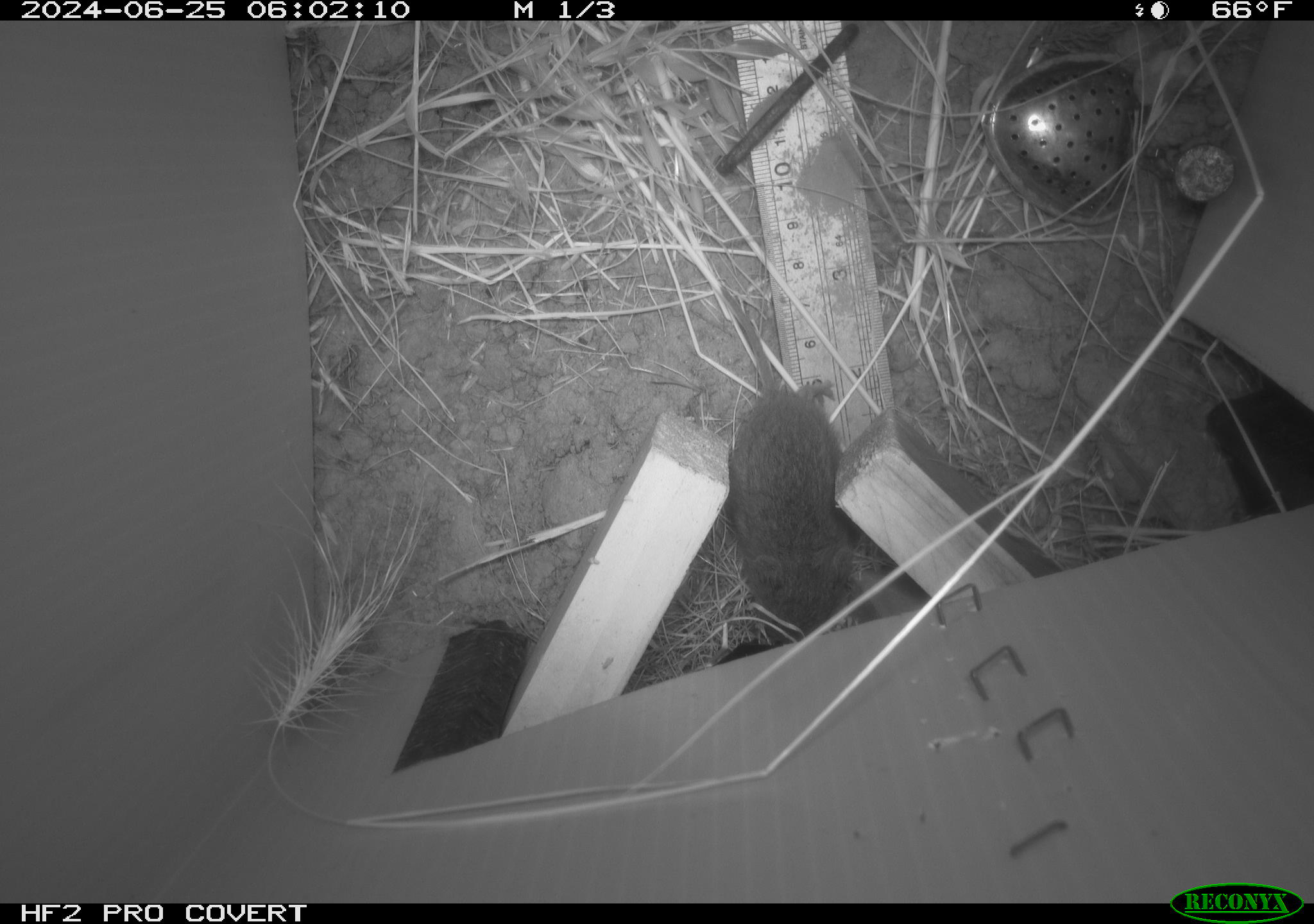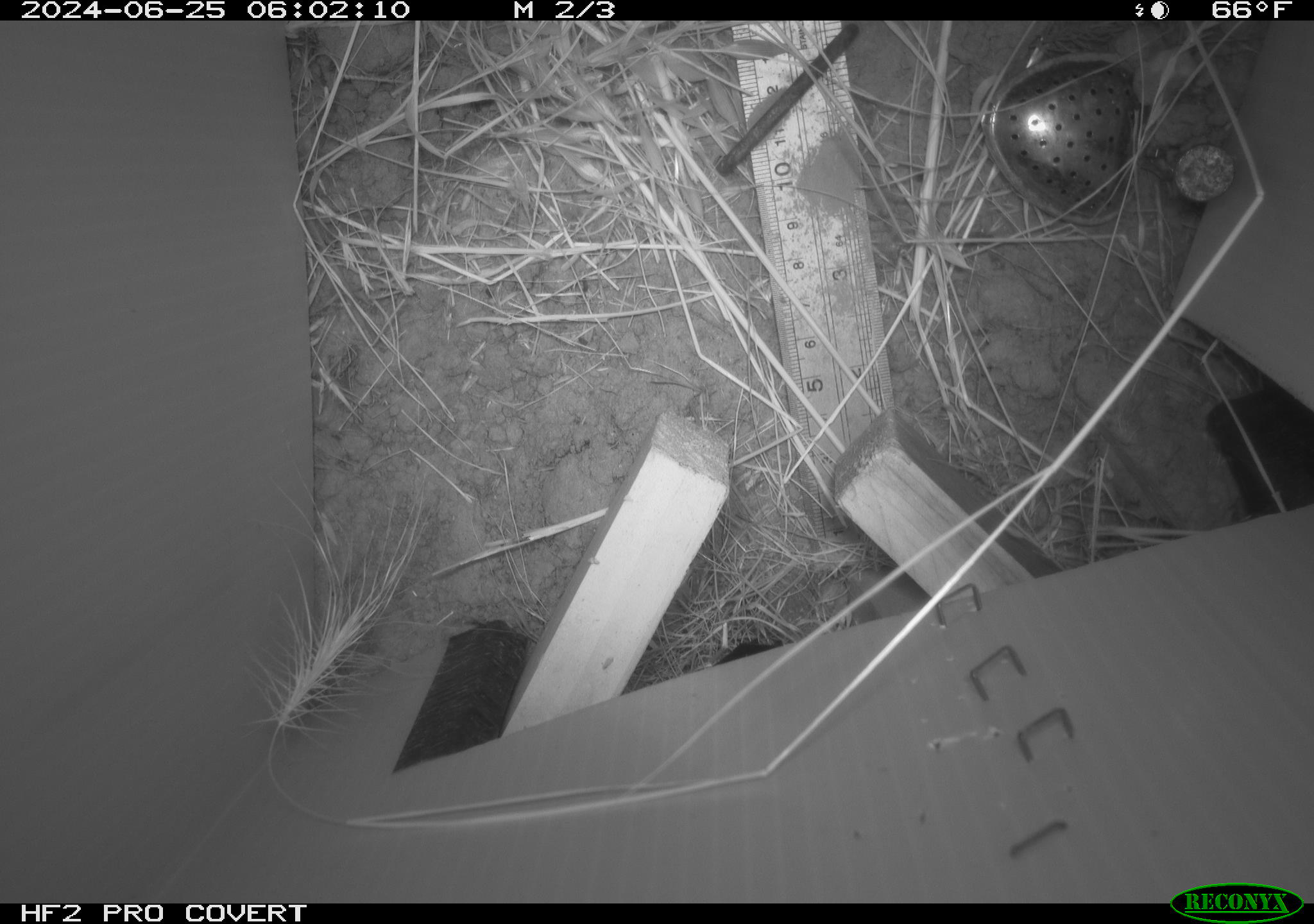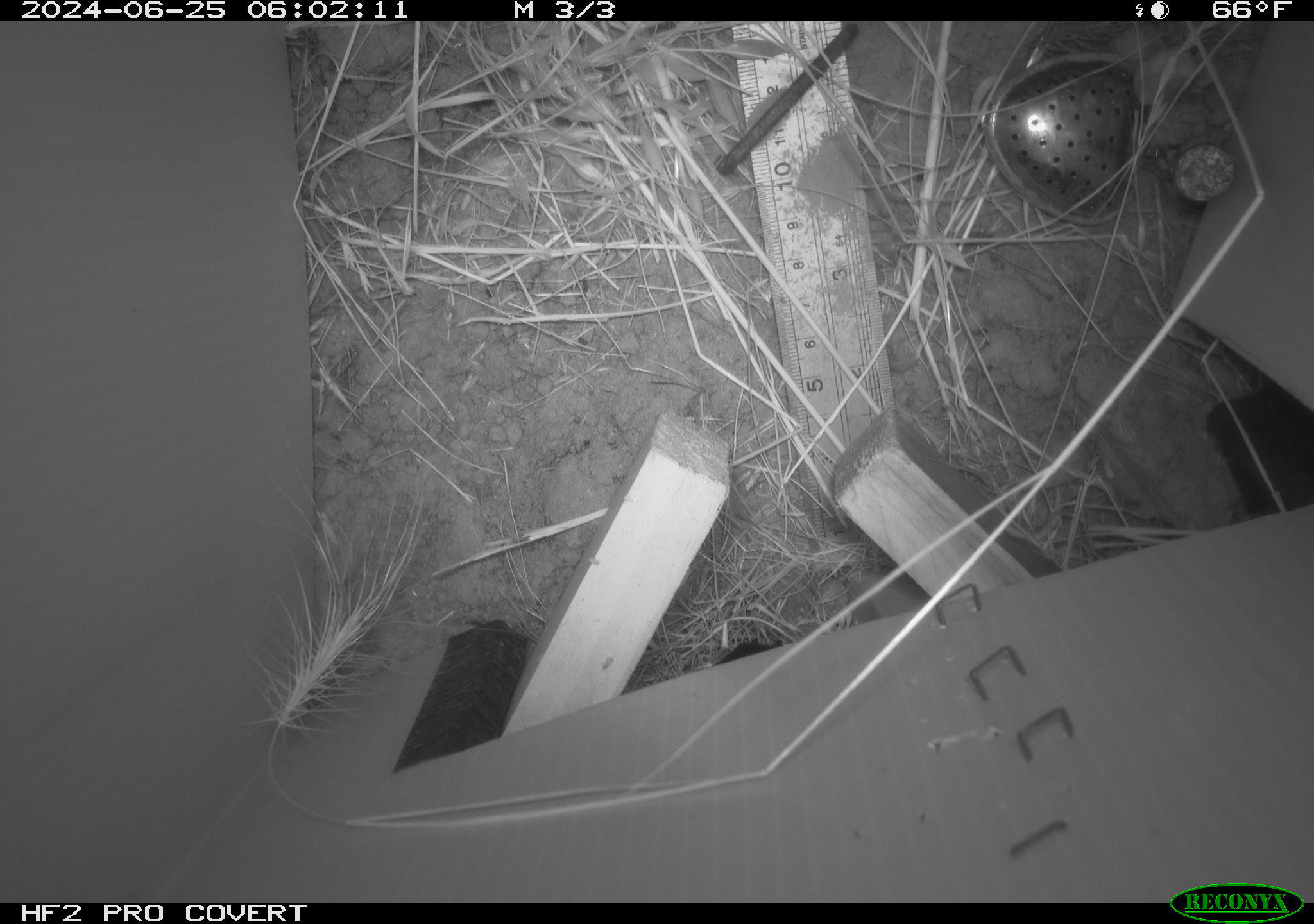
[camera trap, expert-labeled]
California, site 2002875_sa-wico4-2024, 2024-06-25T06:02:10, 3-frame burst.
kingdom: Animalia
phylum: Chordata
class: Mammalia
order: Rodentia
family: Cricetidae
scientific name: Arvicolinae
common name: voles, lemmings, and muskrats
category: arvicolinae subfamily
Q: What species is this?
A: Arvicolinae subfamily (voles, lemmings, and muskrats) (Arvicolinae).